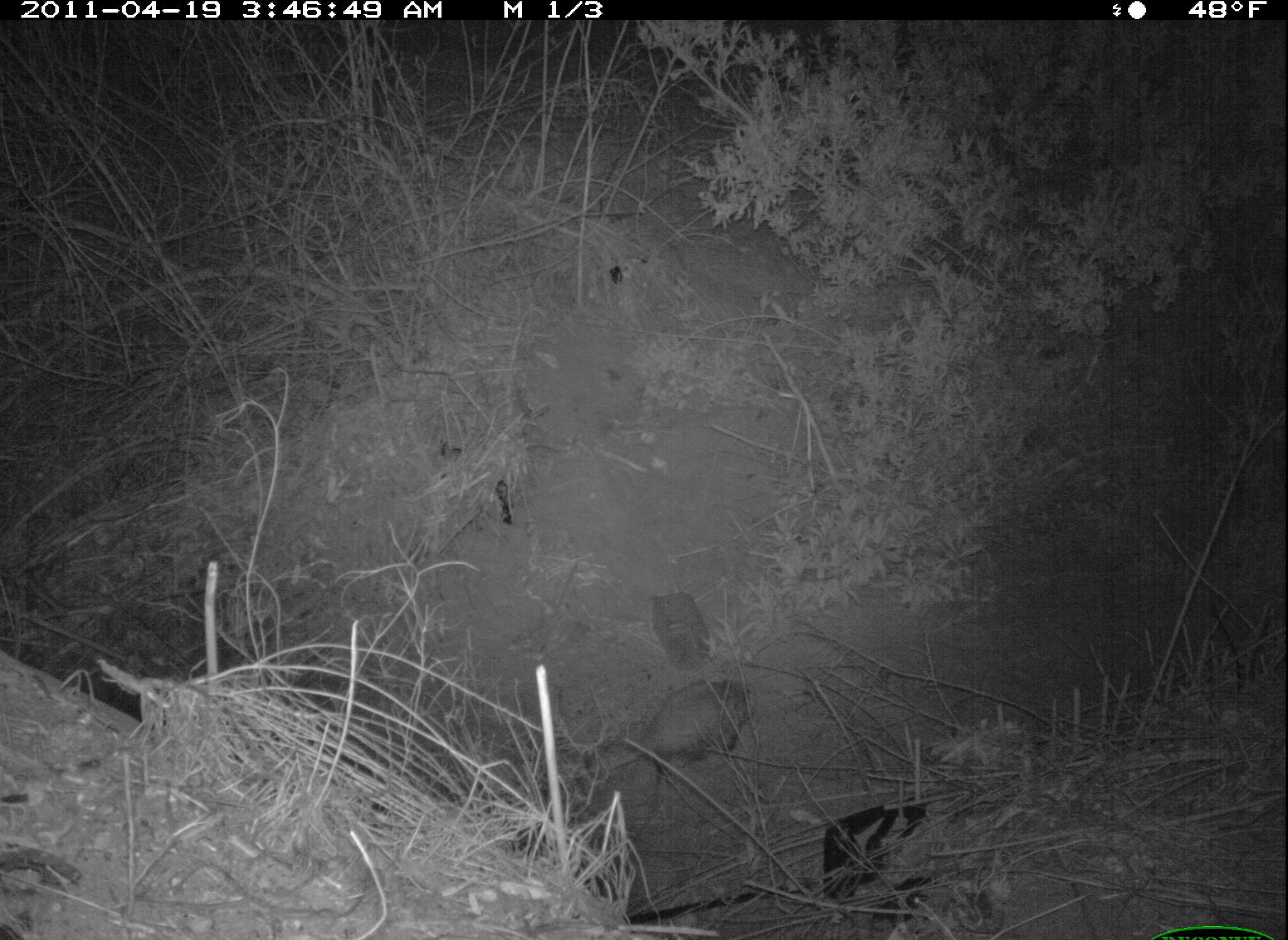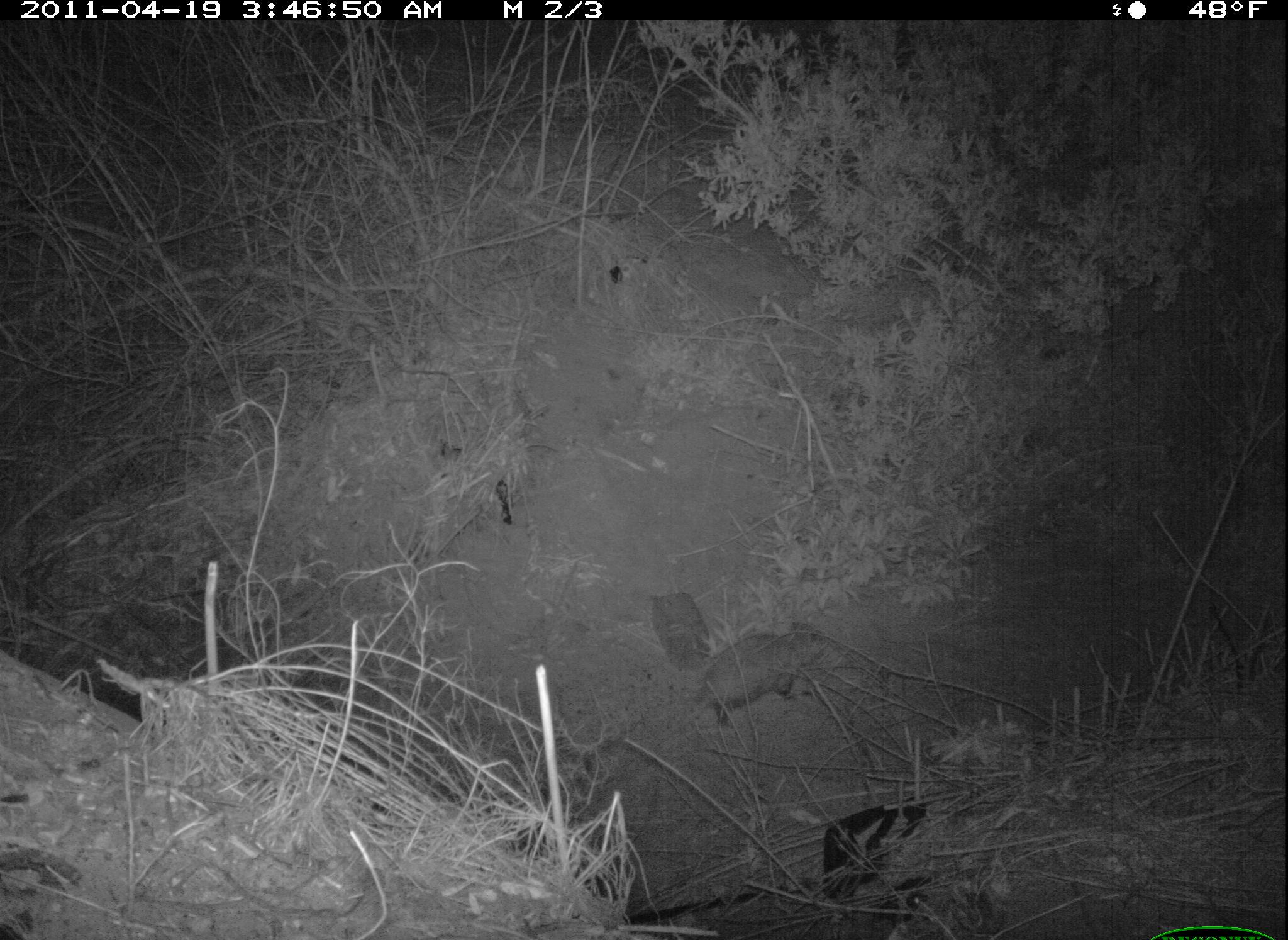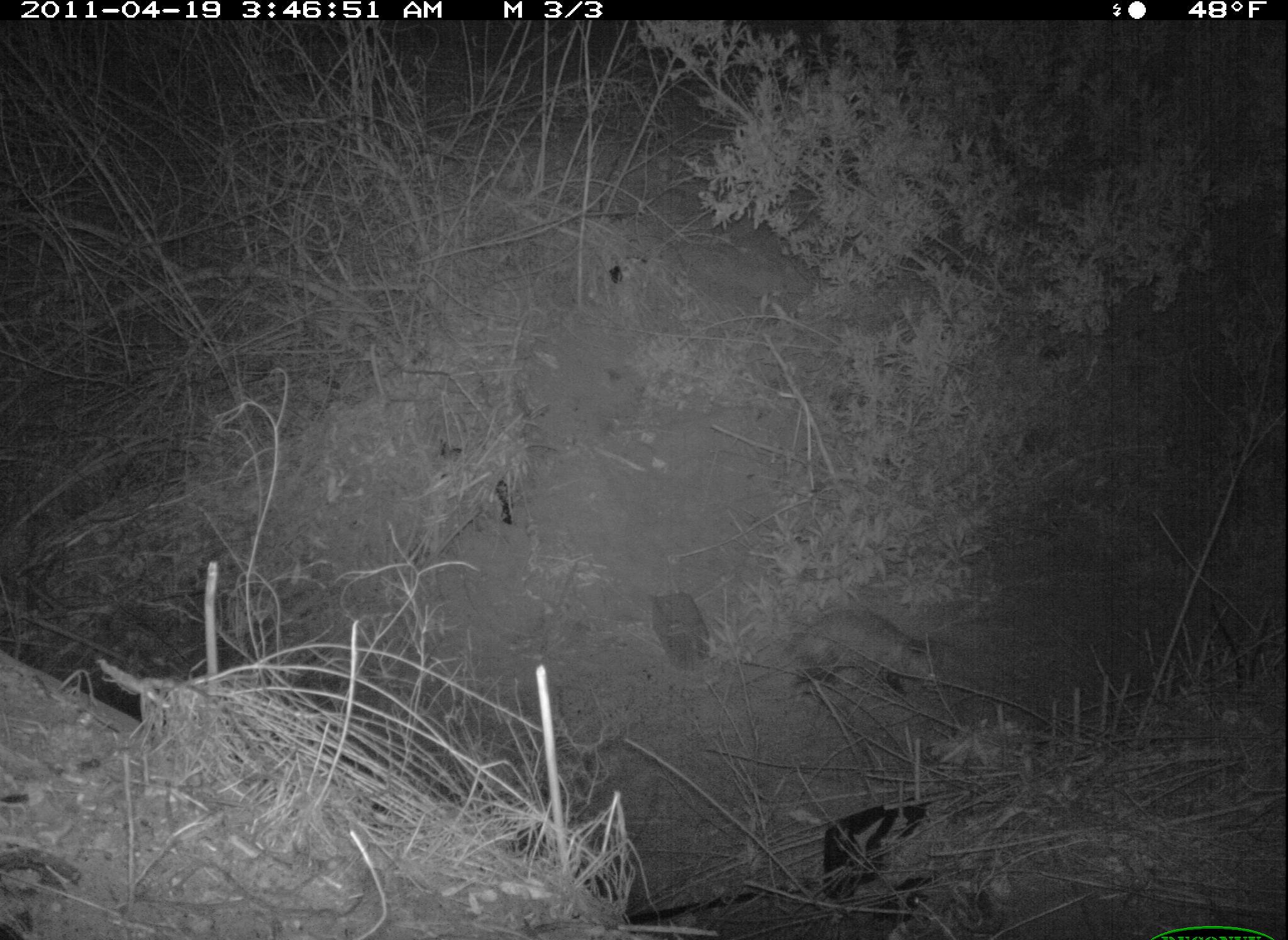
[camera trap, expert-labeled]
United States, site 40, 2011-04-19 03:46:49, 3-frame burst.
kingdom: Animalia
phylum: Chordata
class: Mammalia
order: Didelphimorphia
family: Didelphidae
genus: Didelphis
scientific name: Didelphis virginiana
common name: virginia opossum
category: opossum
Opossum (virginia opossum) (Didelphis virginiana).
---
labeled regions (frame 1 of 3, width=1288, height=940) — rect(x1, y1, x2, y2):
opossum: rect(589, 662, 763, 804)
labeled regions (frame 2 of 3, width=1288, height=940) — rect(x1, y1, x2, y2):
opossum: rect(670, 598, 844, 734)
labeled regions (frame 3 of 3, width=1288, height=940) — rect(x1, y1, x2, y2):
opossum: rect(760, 598, 950, 726)